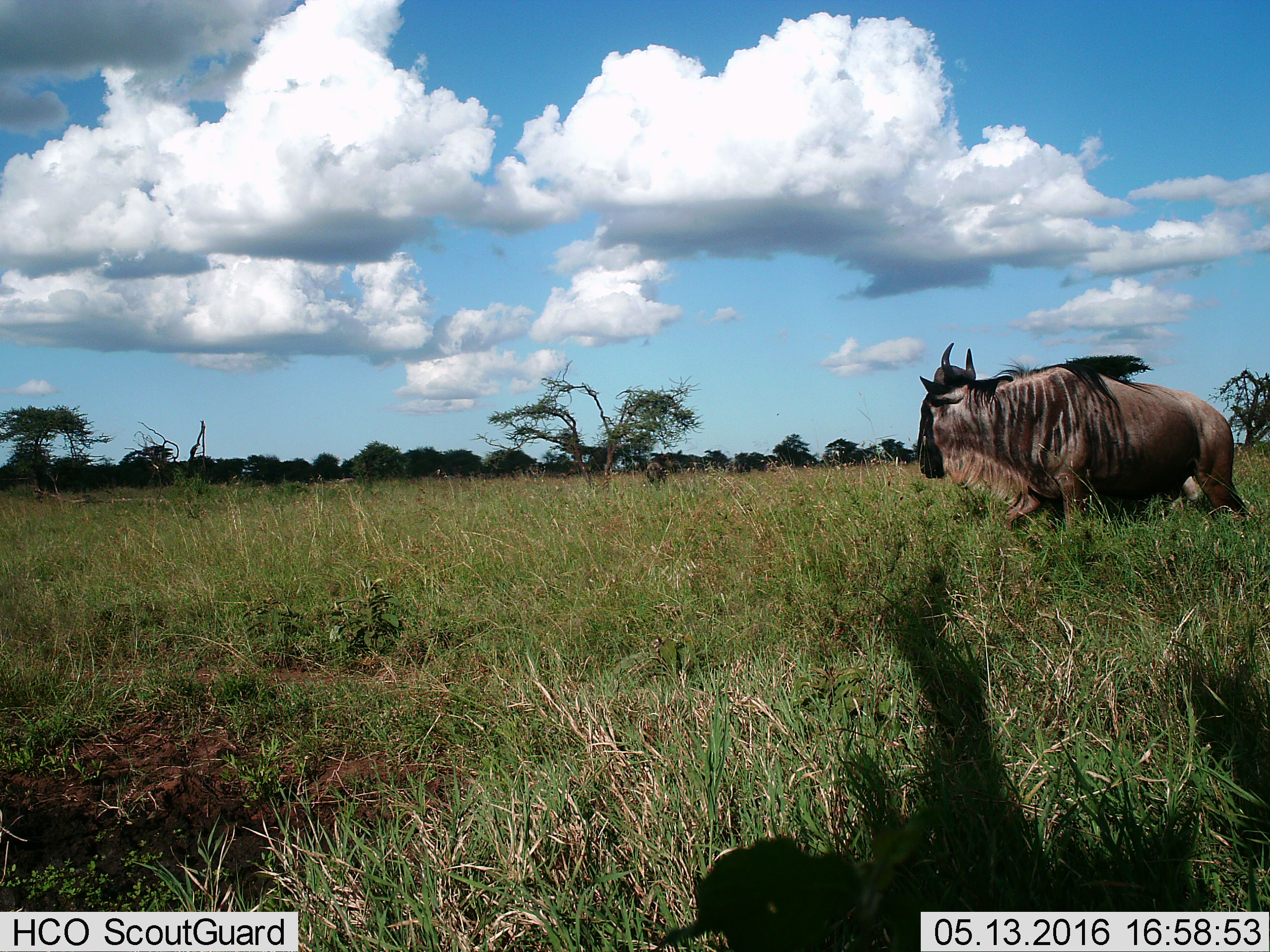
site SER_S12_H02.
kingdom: Animalia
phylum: Chordata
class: Mammalia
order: Artiodactyla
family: Bovidae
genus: Connochaetes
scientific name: Connochaetes taurinus taurinus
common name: blue wildebeest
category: wildebeestblue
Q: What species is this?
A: Wildebeestblue (blue wildebeest) (Connochaetes taurinus taurinus).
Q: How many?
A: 1.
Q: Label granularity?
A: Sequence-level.